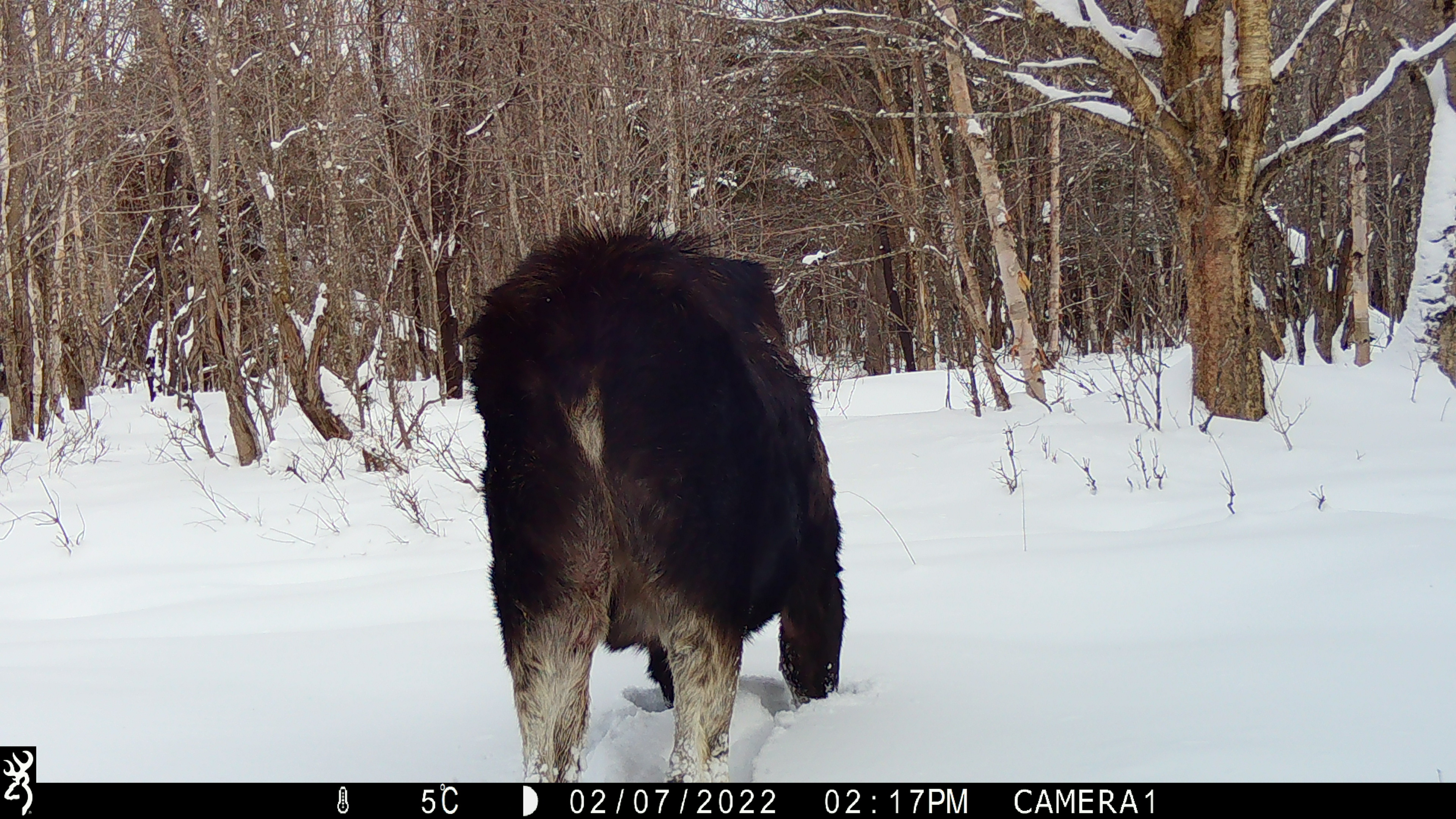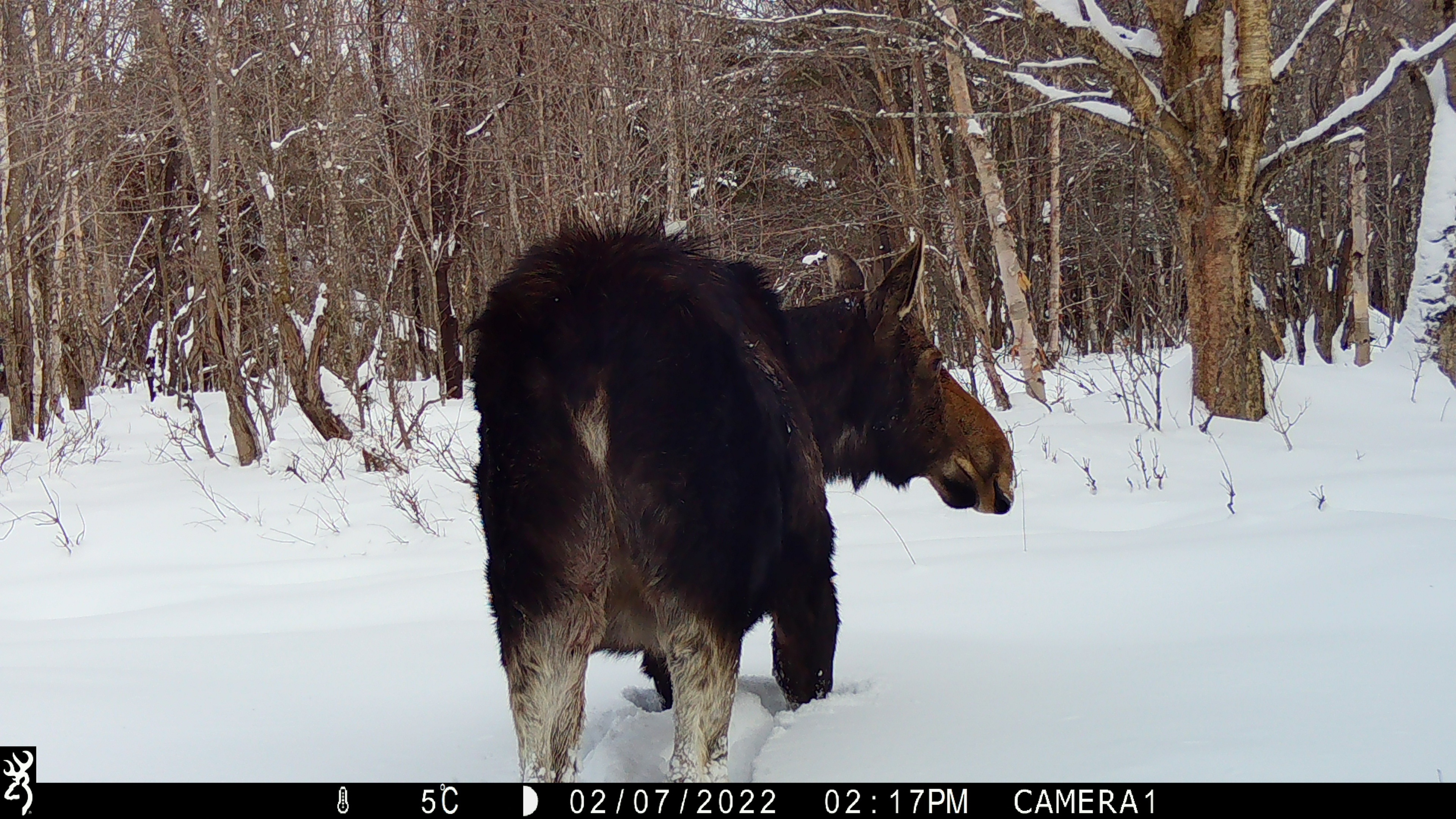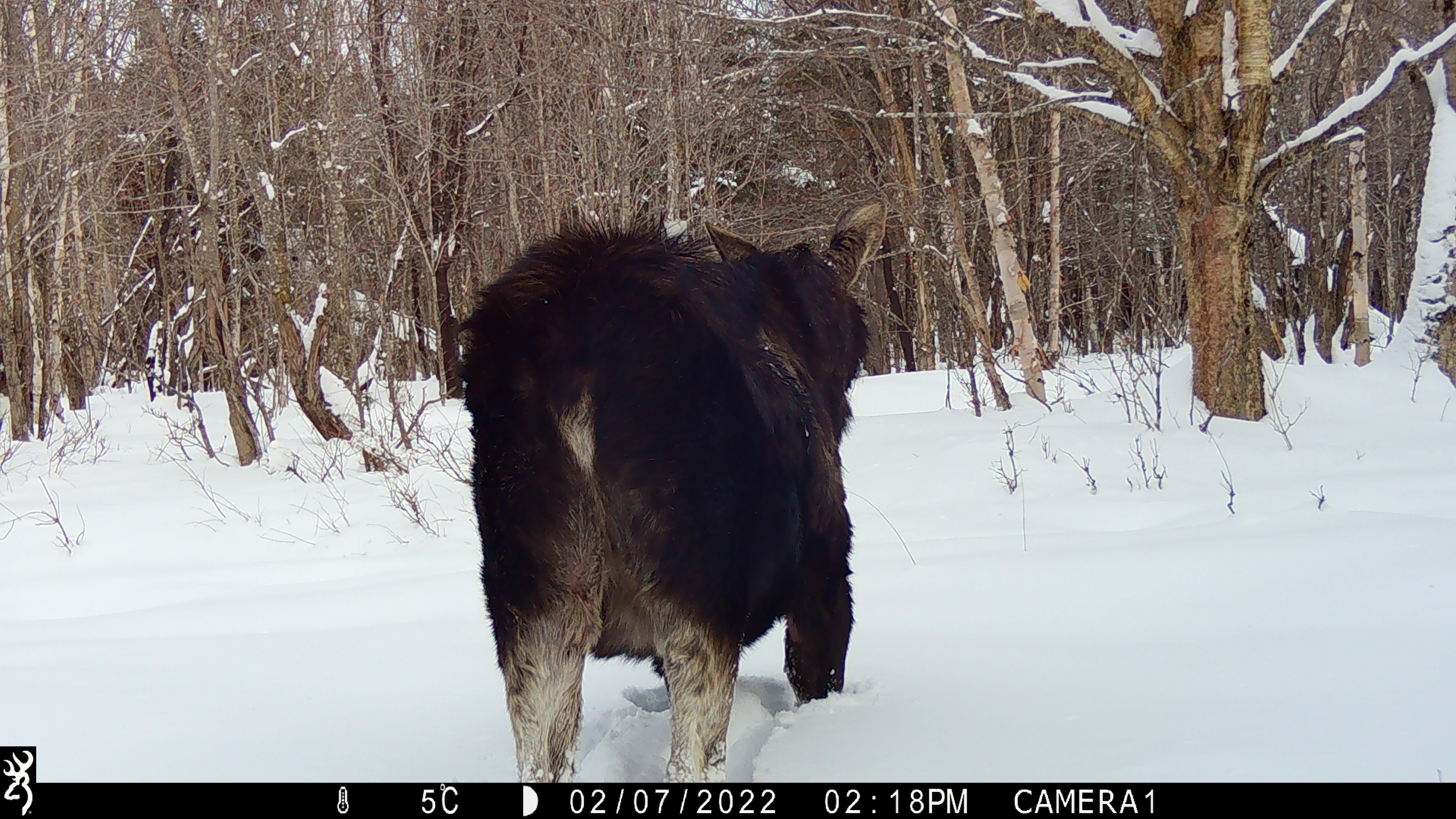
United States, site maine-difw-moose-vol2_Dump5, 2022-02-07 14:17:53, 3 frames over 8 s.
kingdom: Animalia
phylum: Chordata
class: Mammalia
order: Artiodactyla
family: Cervidae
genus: Alces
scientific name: Alces alces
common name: moose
Moose (Alces alces).